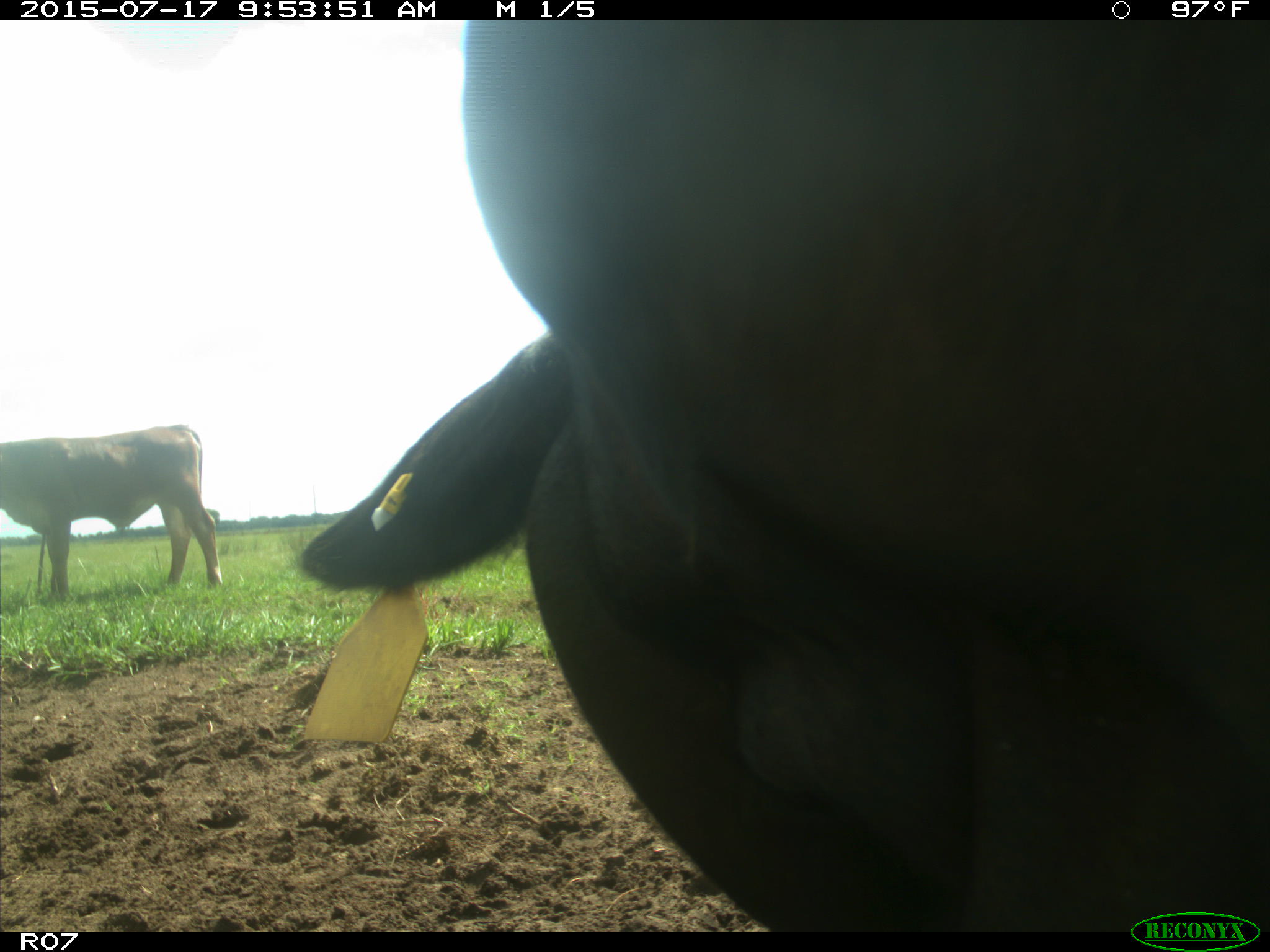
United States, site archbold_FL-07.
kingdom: Animalia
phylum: Chordata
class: Mammalia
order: Artiodactyla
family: Bovidae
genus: Bos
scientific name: Bos taurus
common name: domestic cow